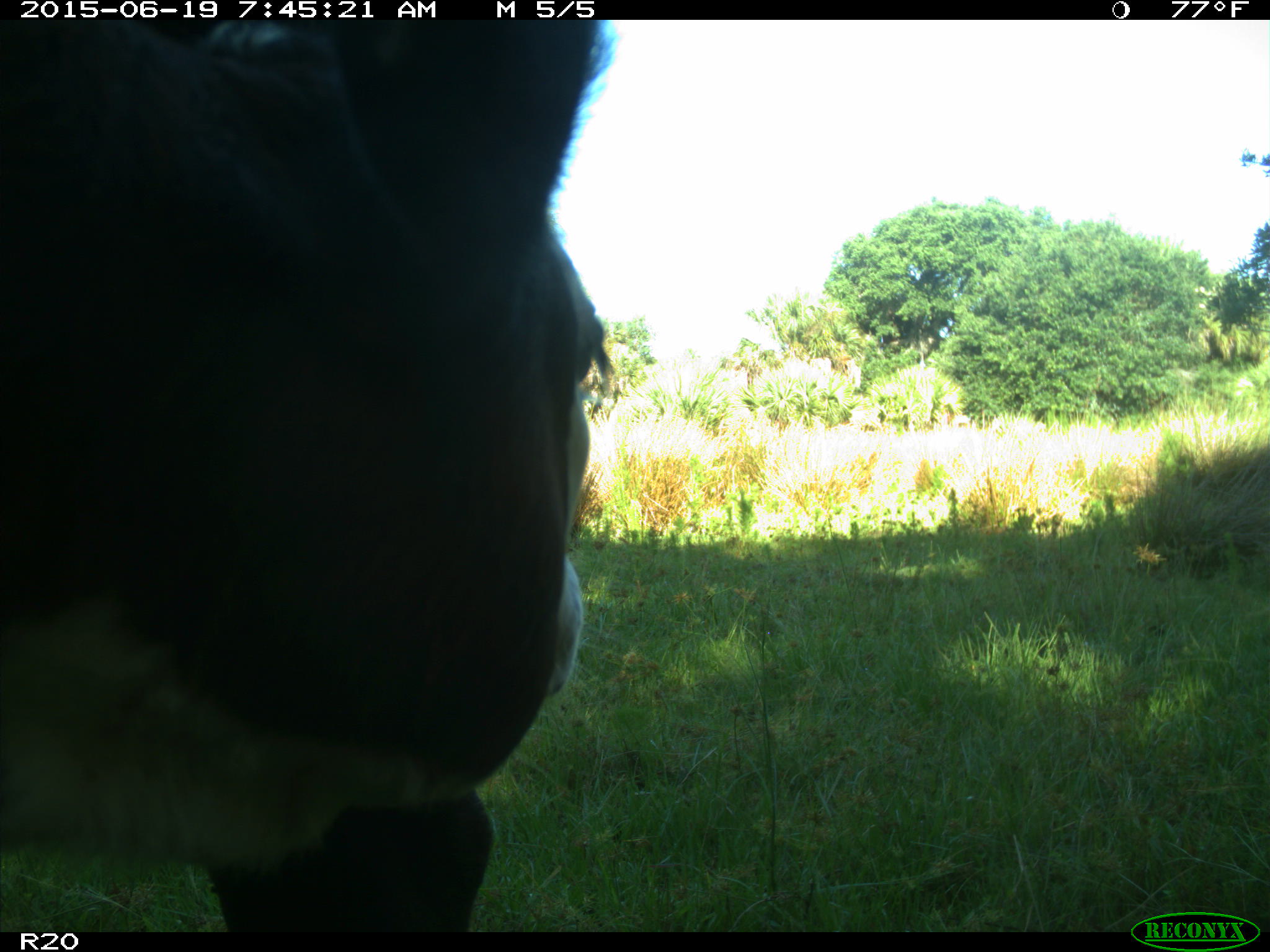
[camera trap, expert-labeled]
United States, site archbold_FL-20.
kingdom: Animalia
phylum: Chordata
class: Mammalia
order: Artiodactyla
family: Bovidae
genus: Bos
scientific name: Bos taurus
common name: domestic cow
Bos taurus (domestic cow).